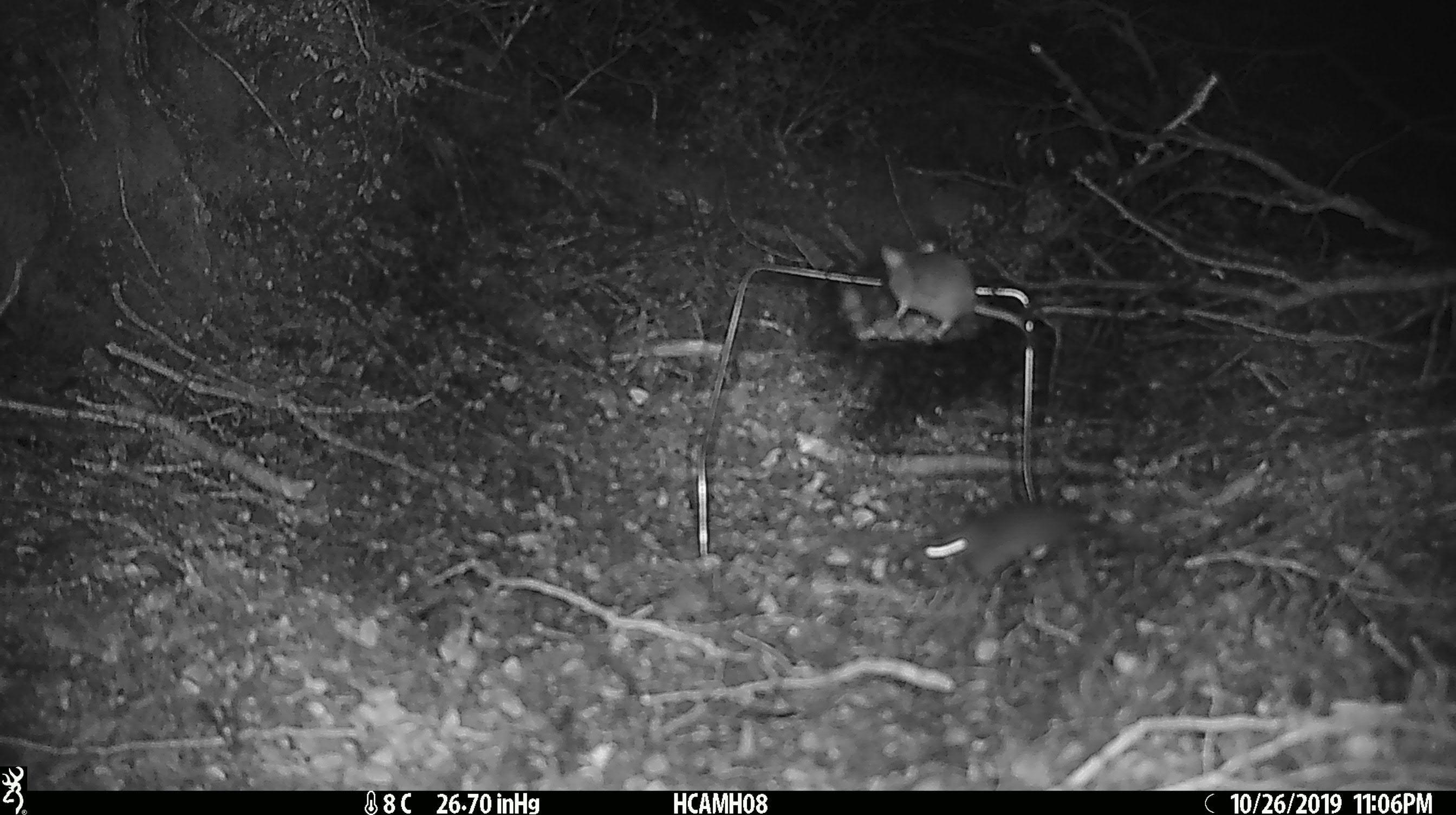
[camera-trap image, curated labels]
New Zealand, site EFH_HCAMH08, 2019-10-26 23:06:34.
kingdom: Animalia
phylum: Chordata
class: Mammalia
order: Rodentia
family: Muridae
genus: Mus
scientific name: Mus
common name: mouse